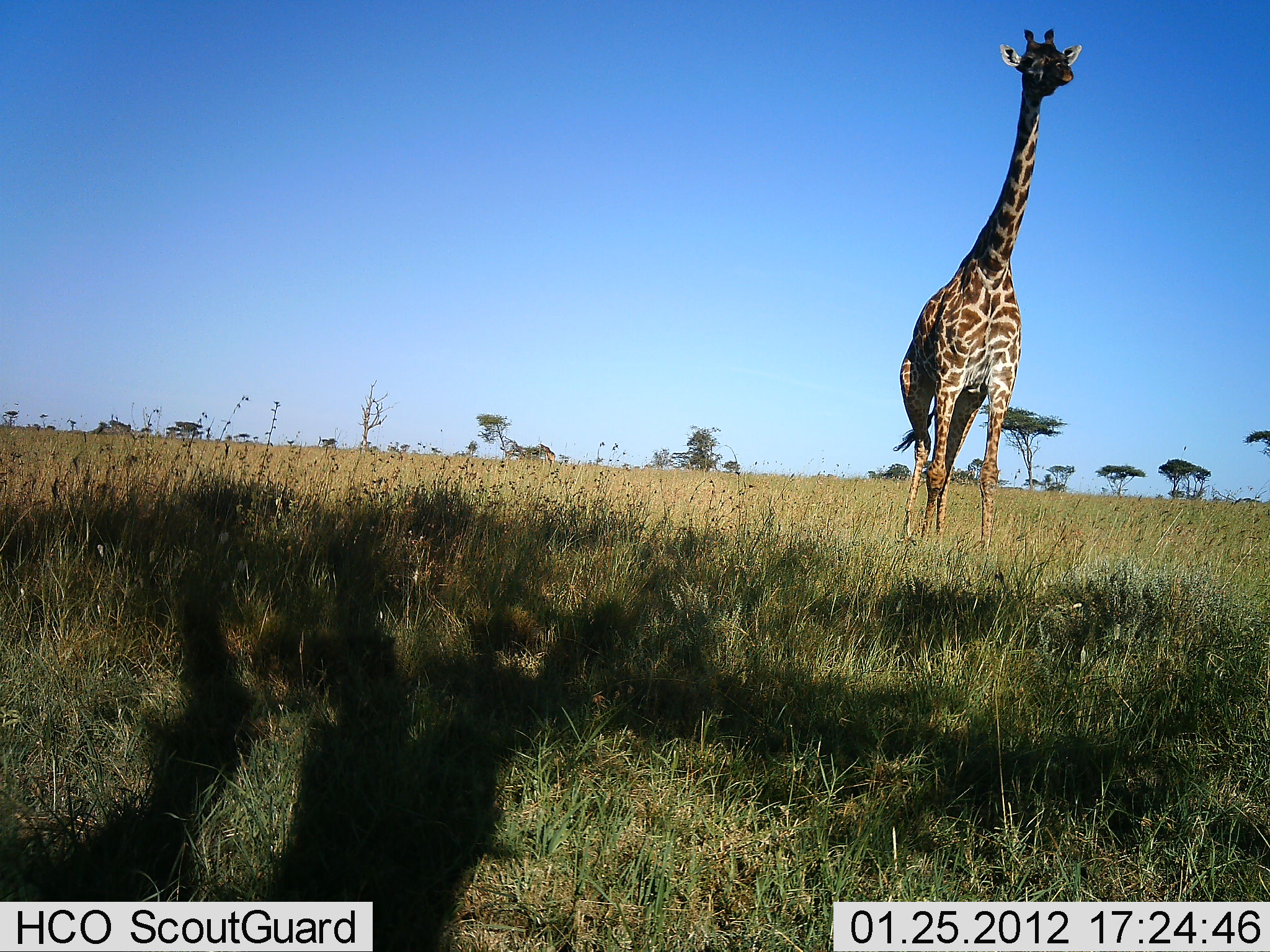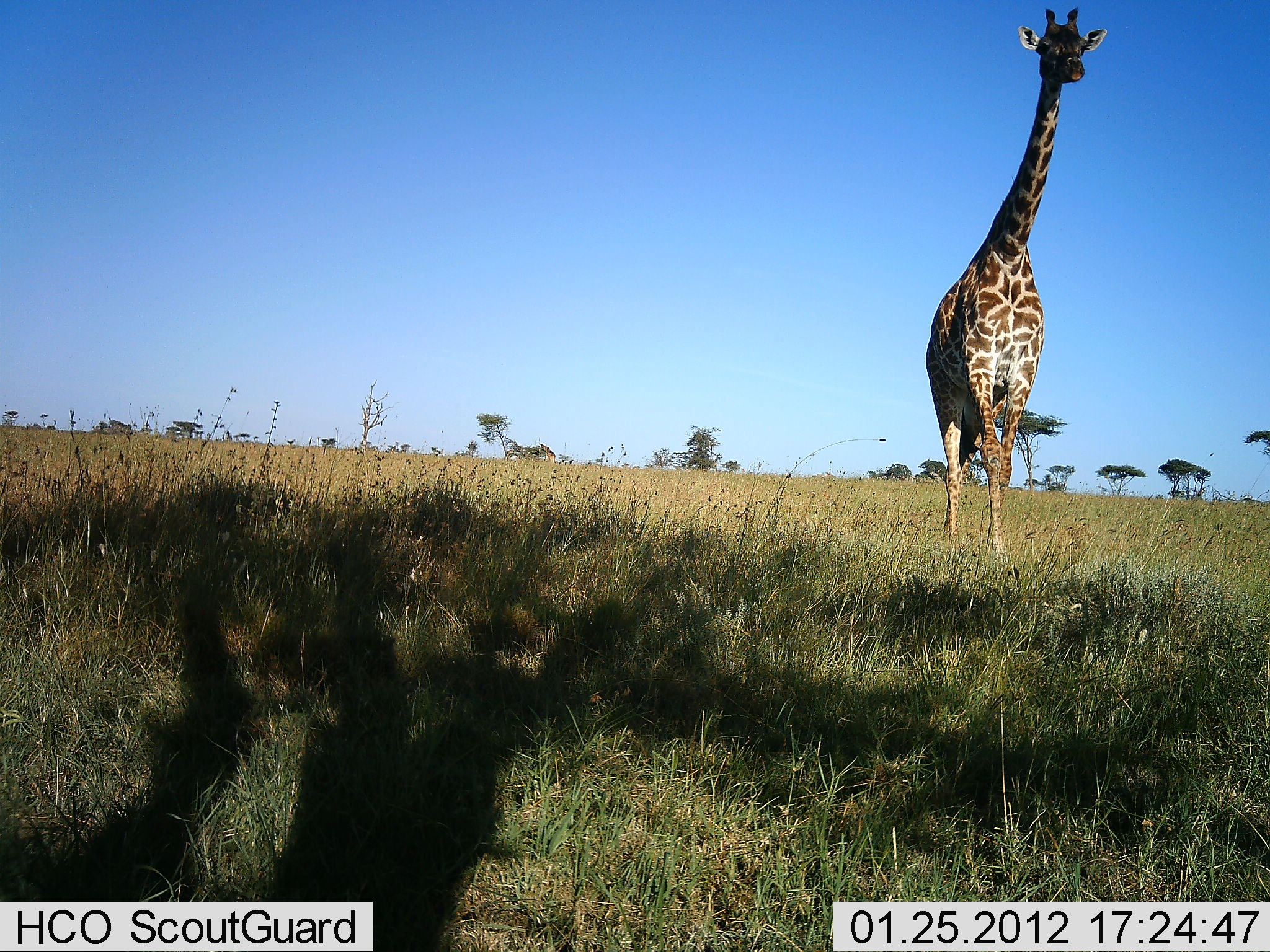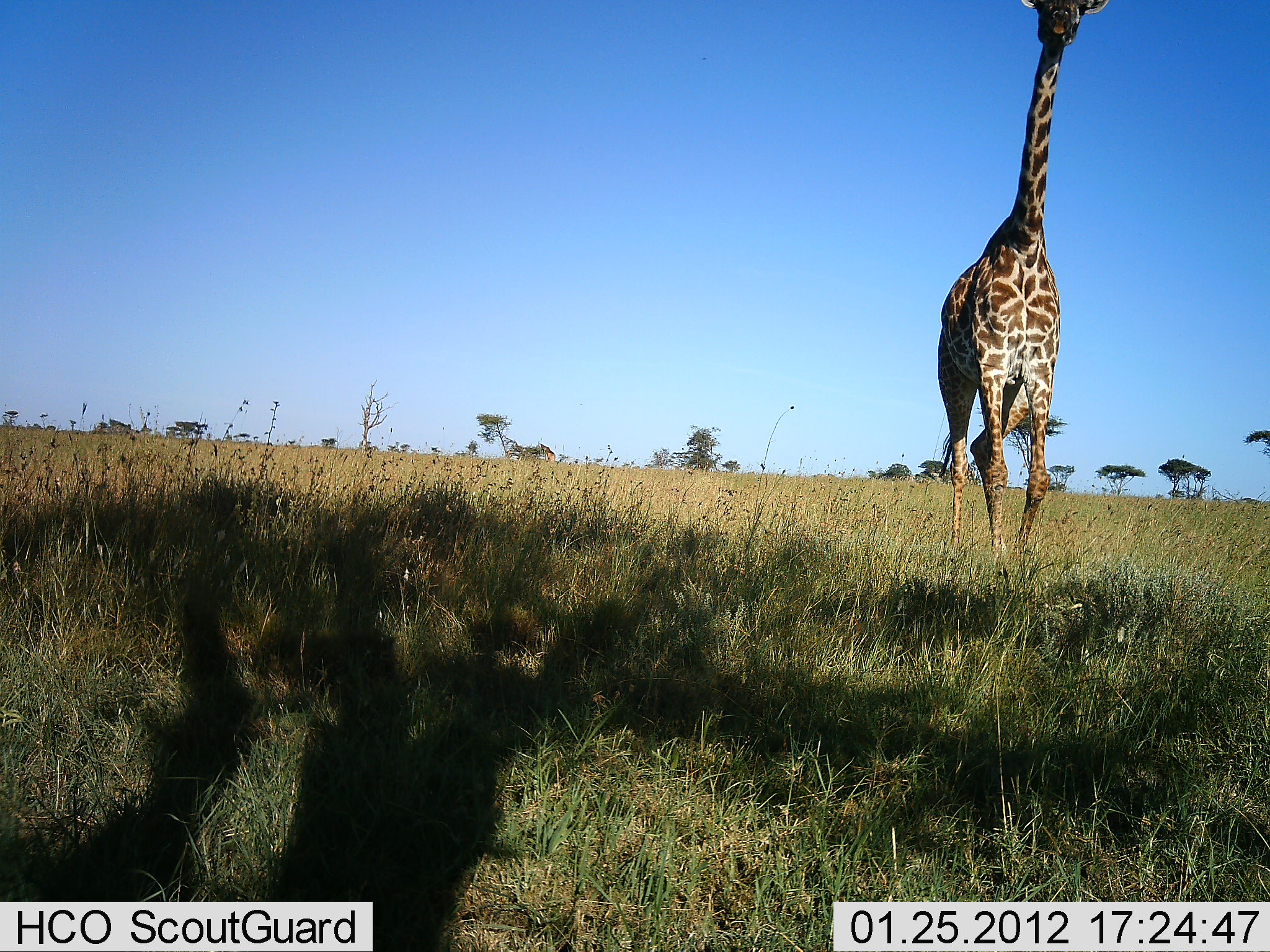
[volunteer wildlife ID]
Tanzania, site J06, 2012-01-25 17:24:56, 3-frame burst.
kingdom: Animalia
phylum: Chordata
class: Mammalia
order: Artiodactyla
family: Giraffidae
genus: Giraffa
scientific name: Giraffa camelopardalis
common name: giraffe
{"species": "giraffe (Giraffa camelopardalis)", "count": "1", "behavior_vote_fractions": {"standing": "6%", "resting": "0%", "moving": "100%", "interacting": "0%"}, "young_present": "0%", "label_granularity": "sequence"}